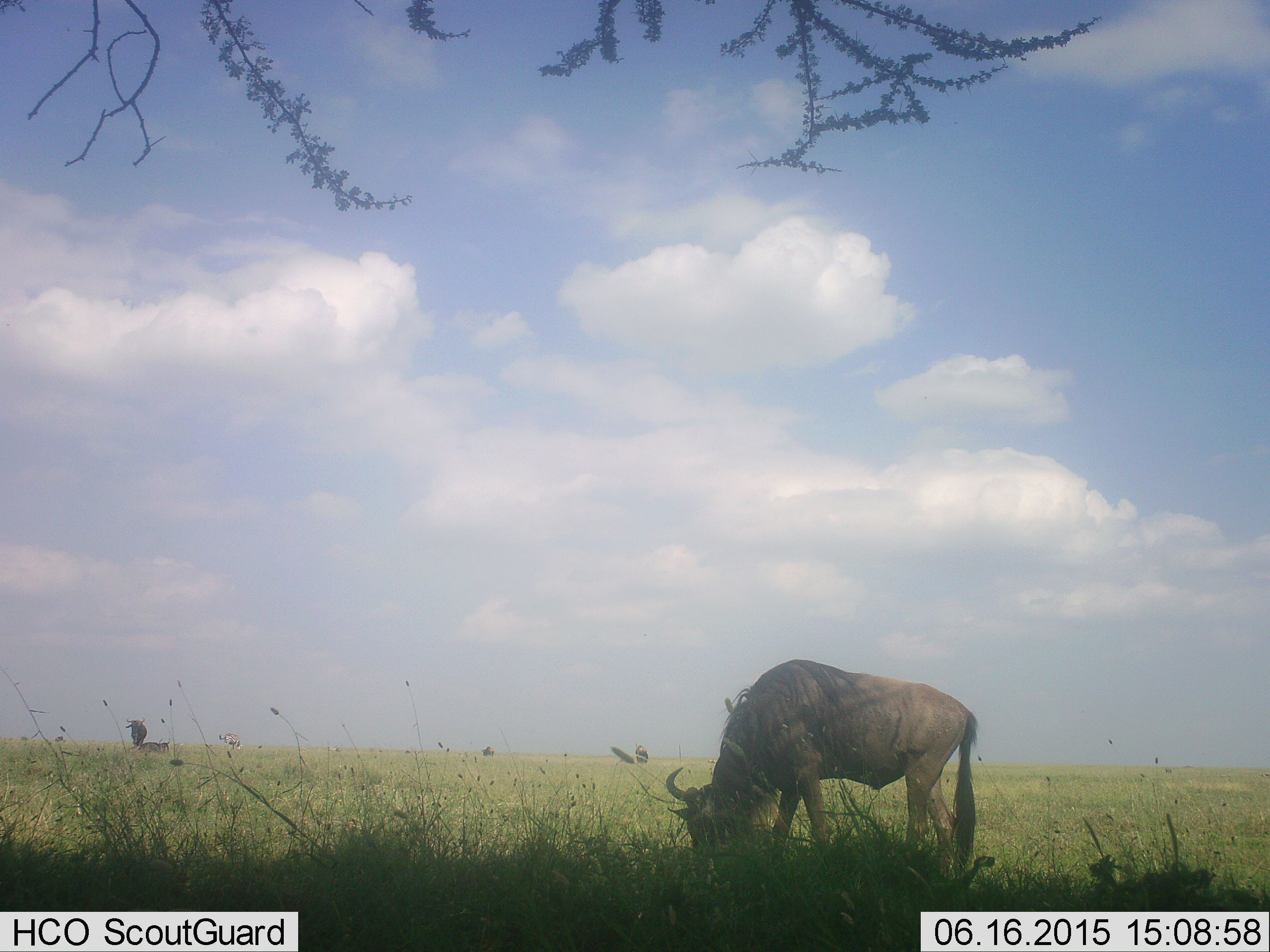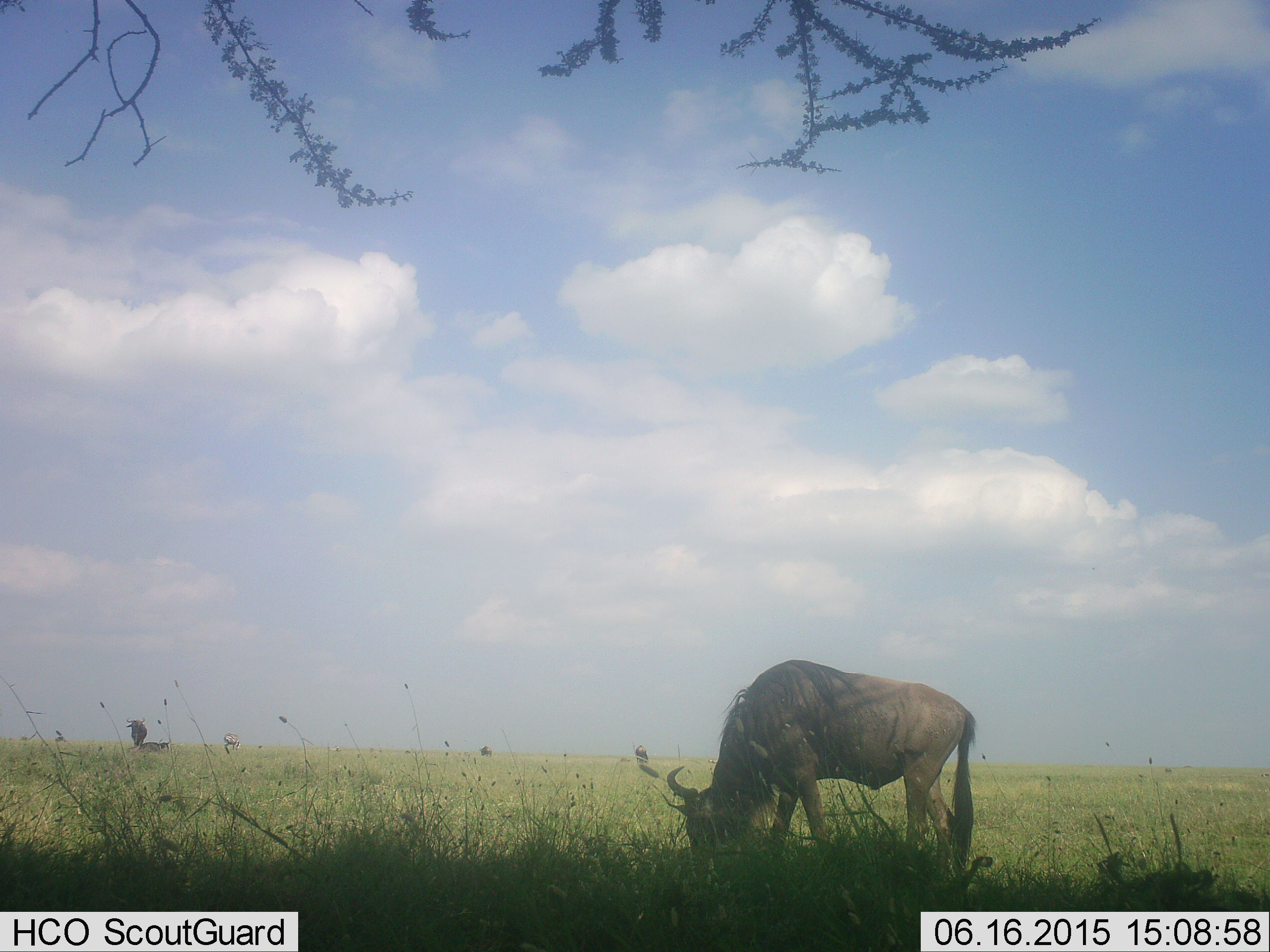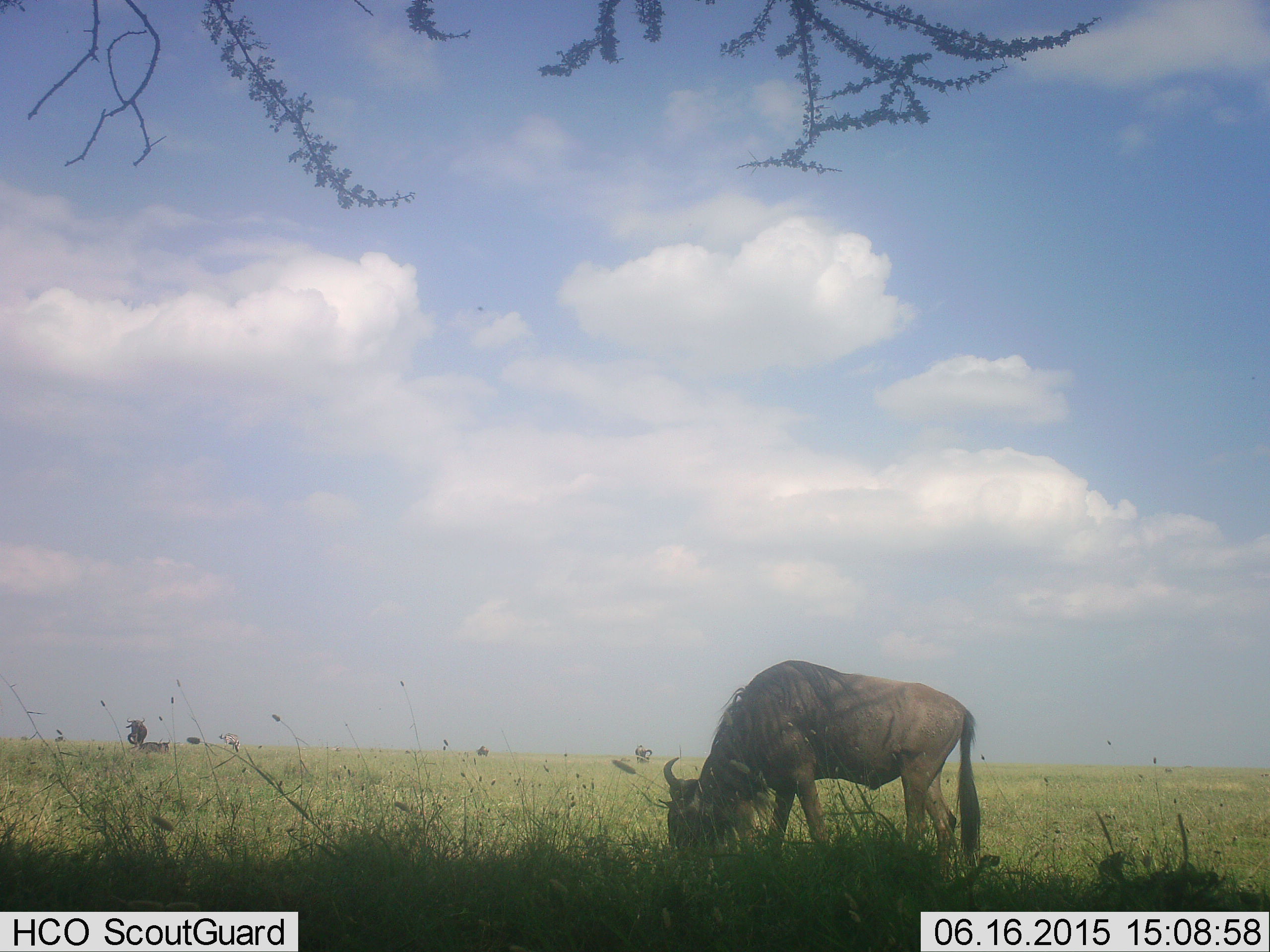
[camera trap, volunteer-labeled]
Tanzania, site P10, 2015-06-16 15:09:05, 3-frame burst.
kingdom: Animalia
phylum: Chordata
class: Mammalia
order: Artiodactyla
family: Bovidae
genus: Connochaetes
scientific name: Connochaetes taurinus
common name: blue wildebeest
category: wildebeest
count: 4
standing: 20%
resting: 10%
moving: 10%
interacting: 0%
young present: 0%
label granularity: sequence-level